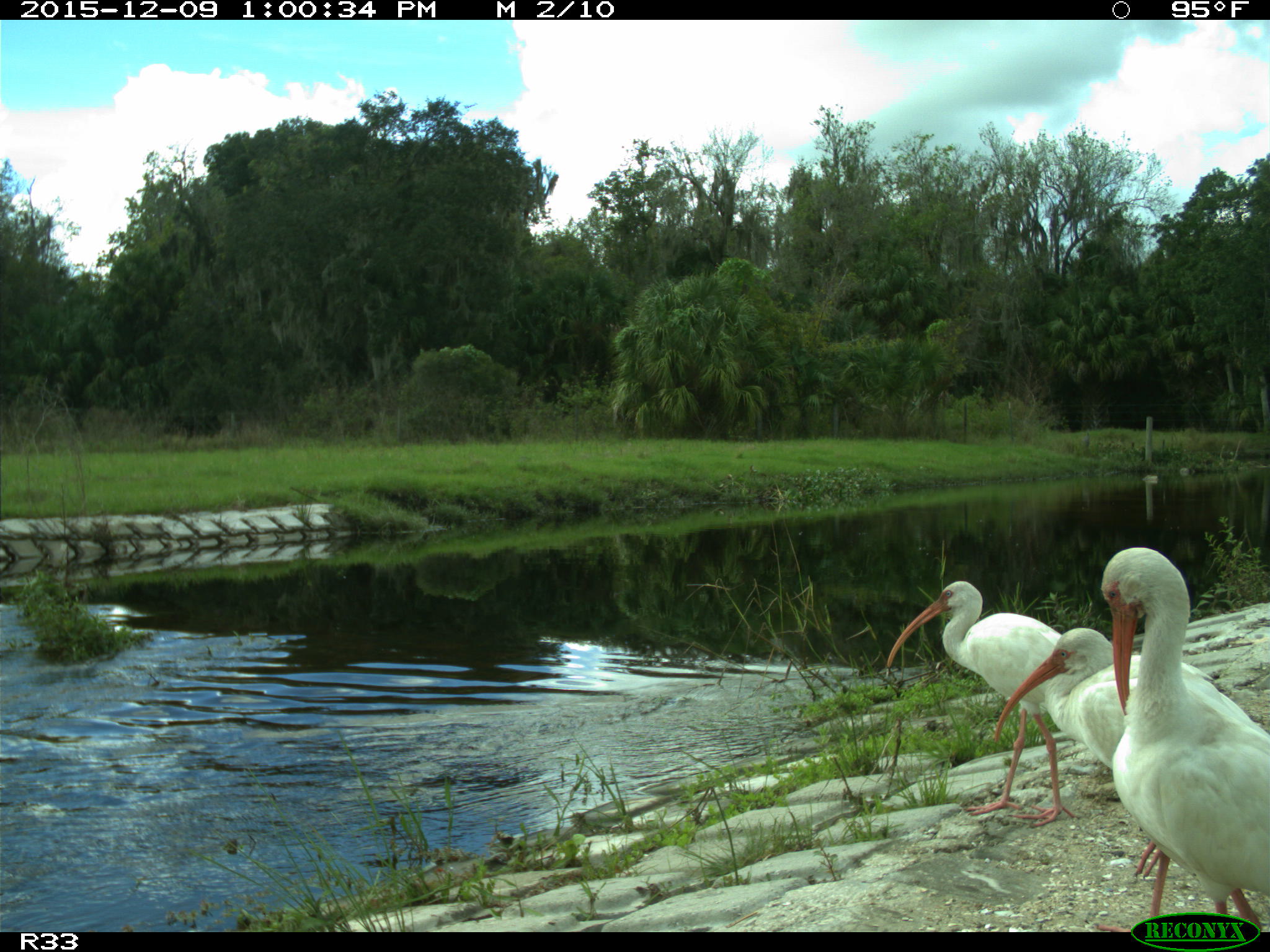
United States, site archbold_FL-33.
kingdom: Animalia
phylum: Chordata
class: Aves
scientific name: Aves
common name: birds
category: unidentified bird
Unidentified bird (birds) (Aves).